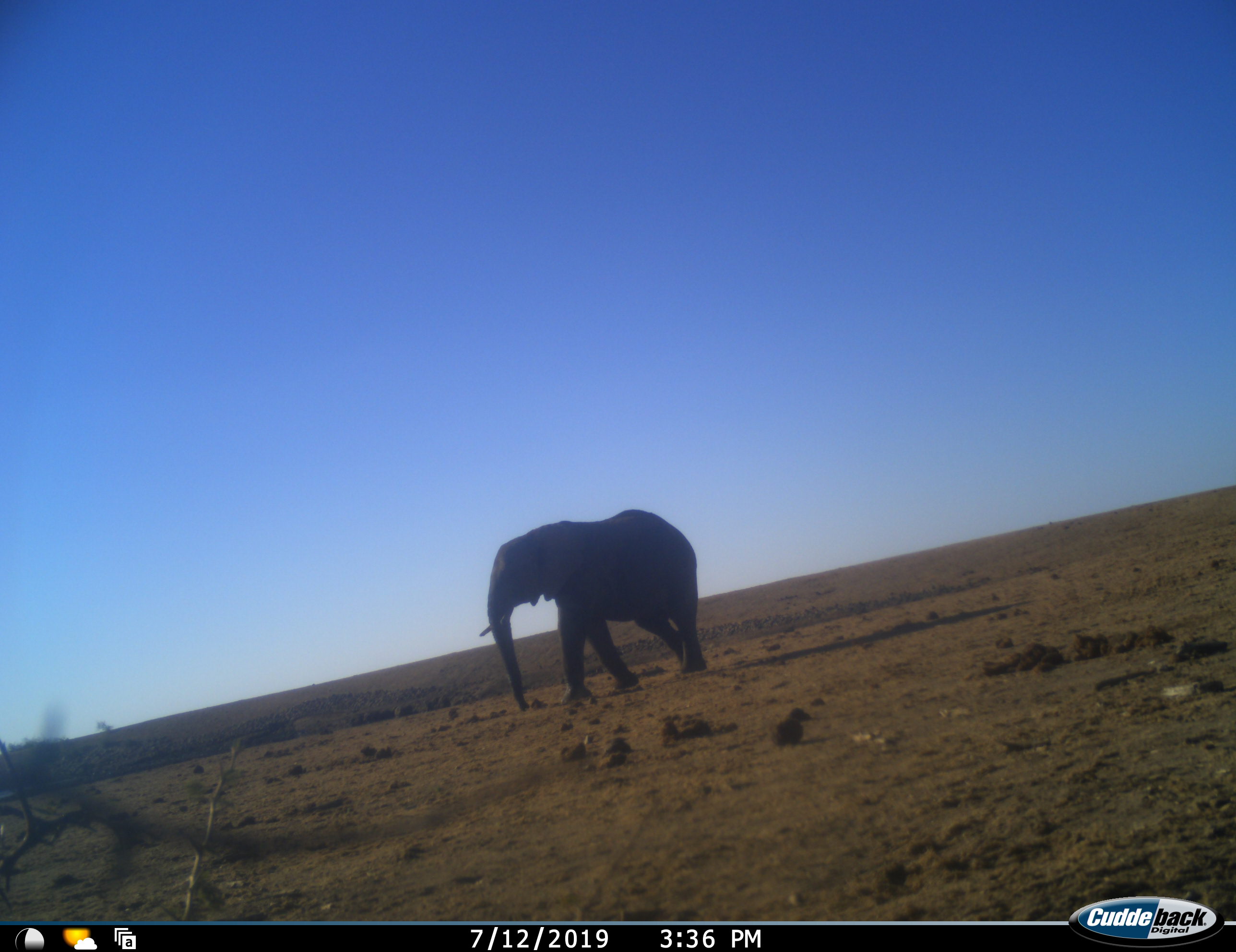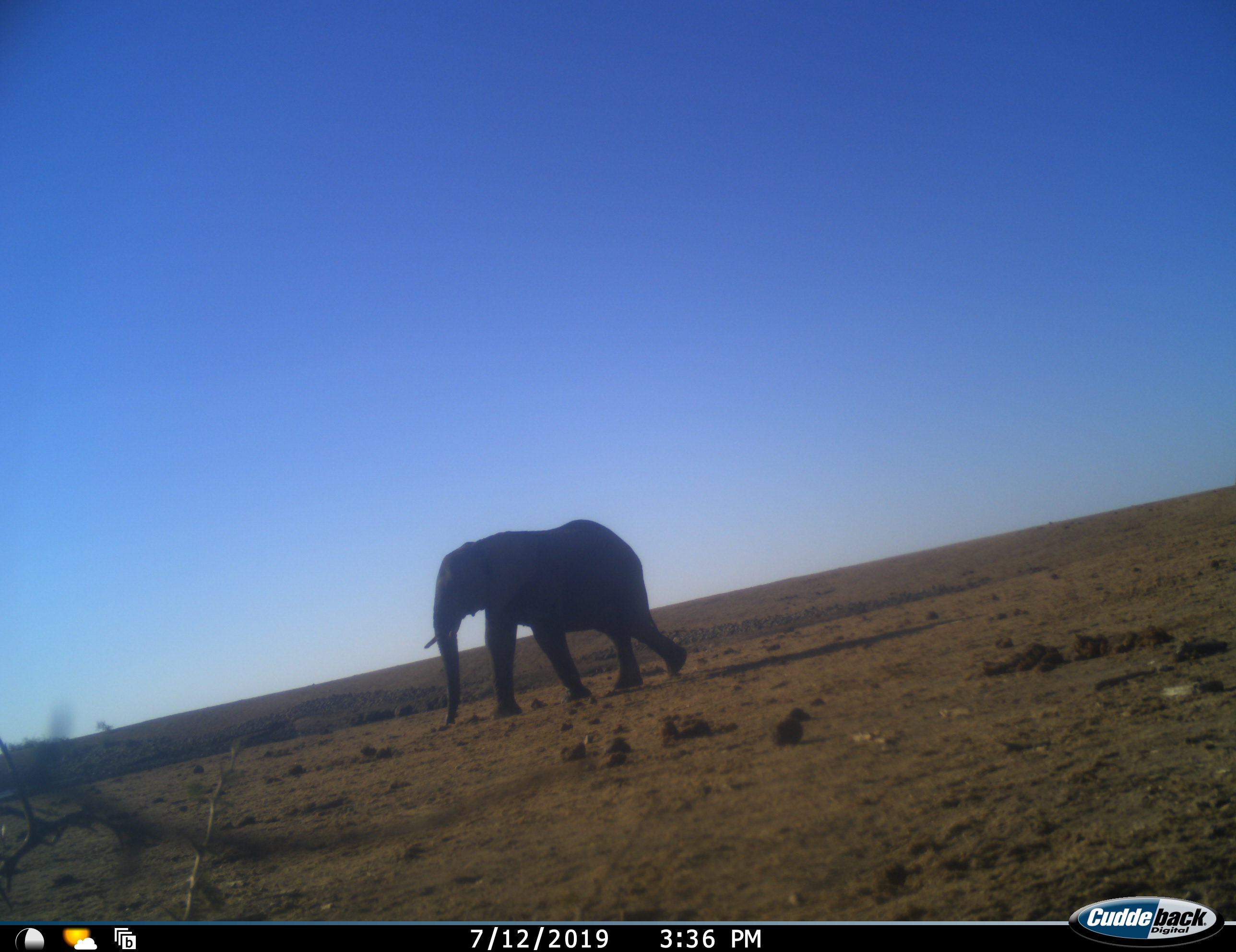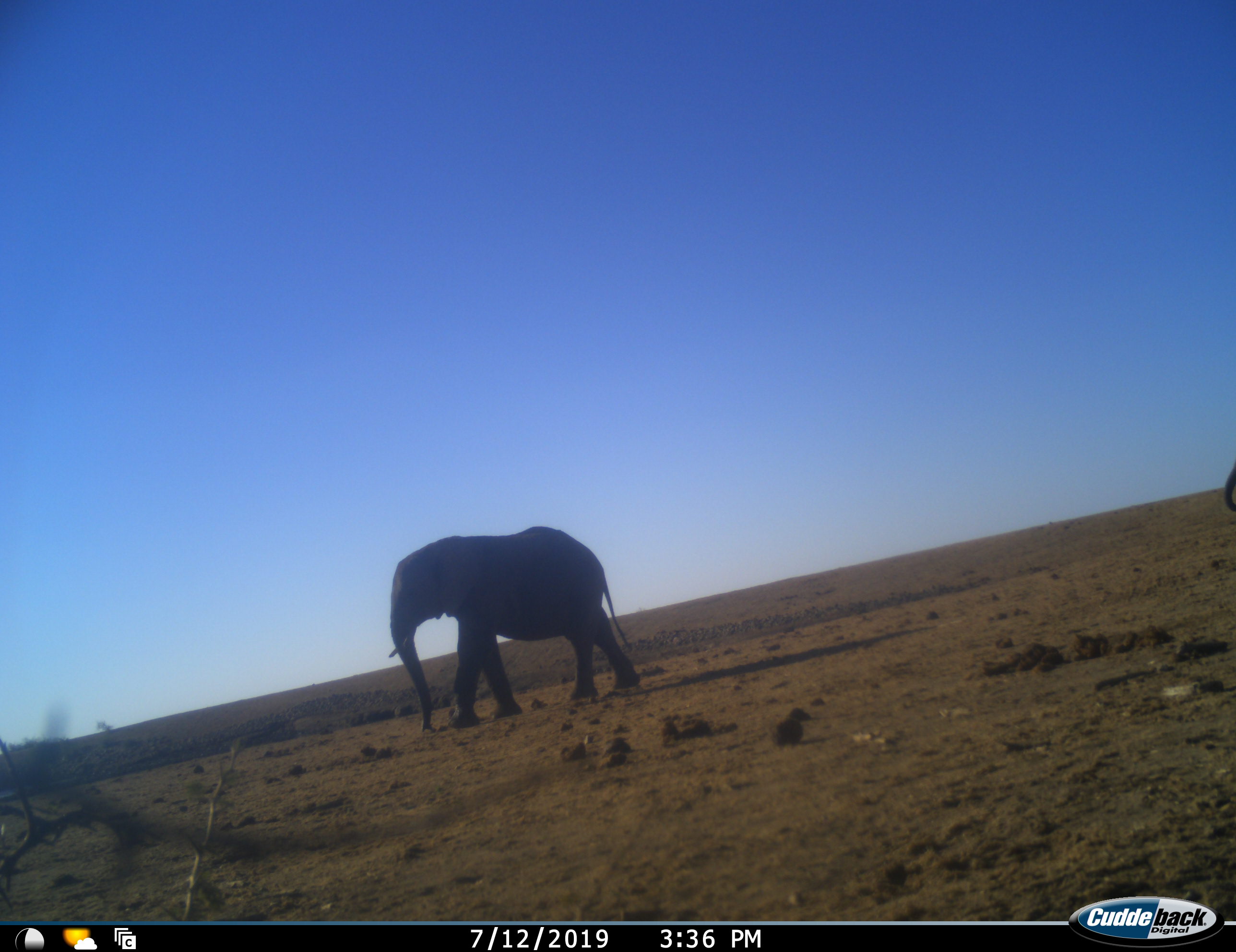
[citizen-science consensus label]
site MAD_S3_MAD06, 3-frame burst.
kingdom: Animalia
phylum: Chordata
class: Mammalia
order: Proboscidea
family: Elephantidae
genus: Loxodonta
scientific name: Loxodonta africana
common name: african bush elephant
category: elephant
Elephant (african bush elephant) (Loxodonta africana), count 2. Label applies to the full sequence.